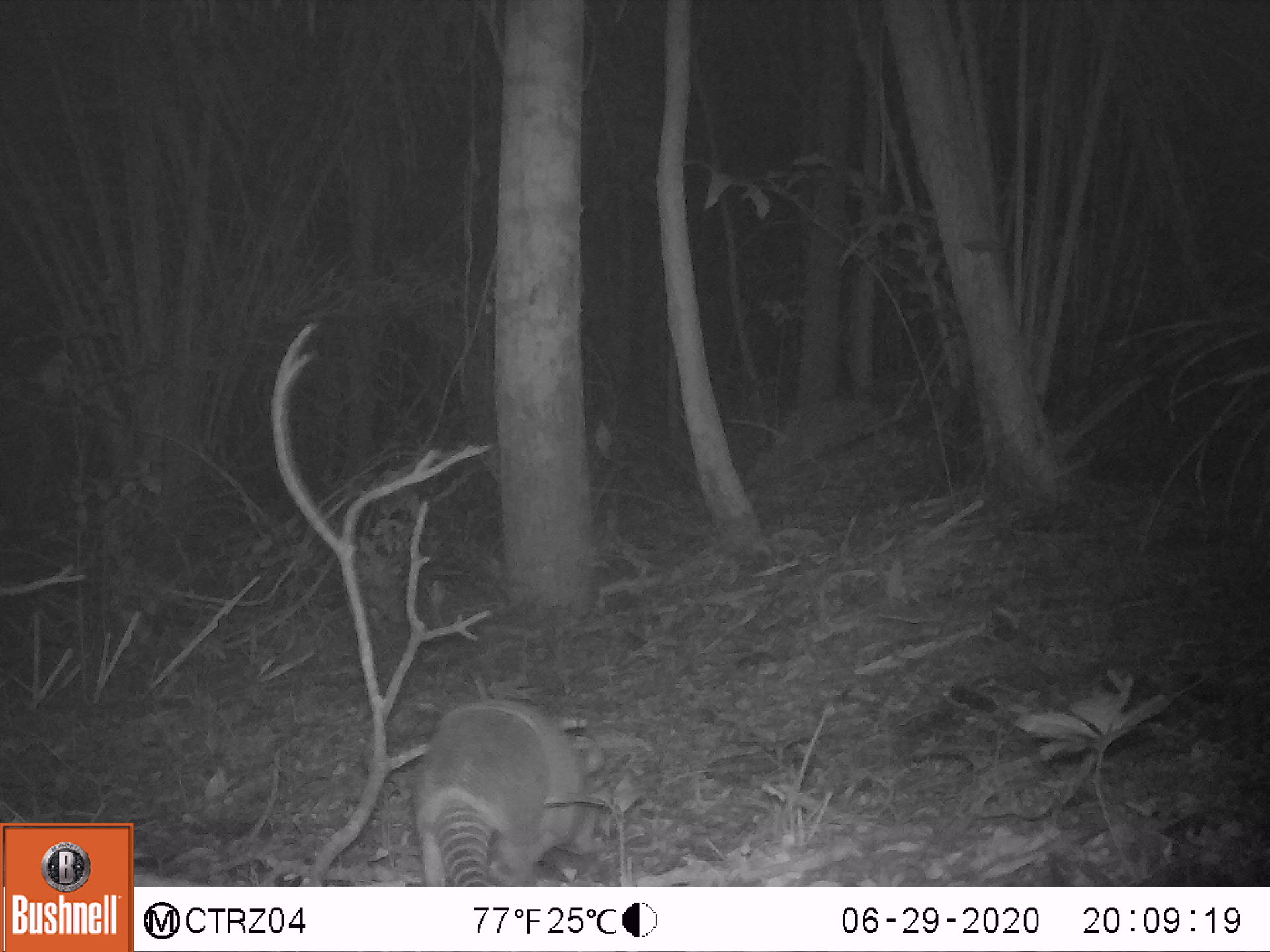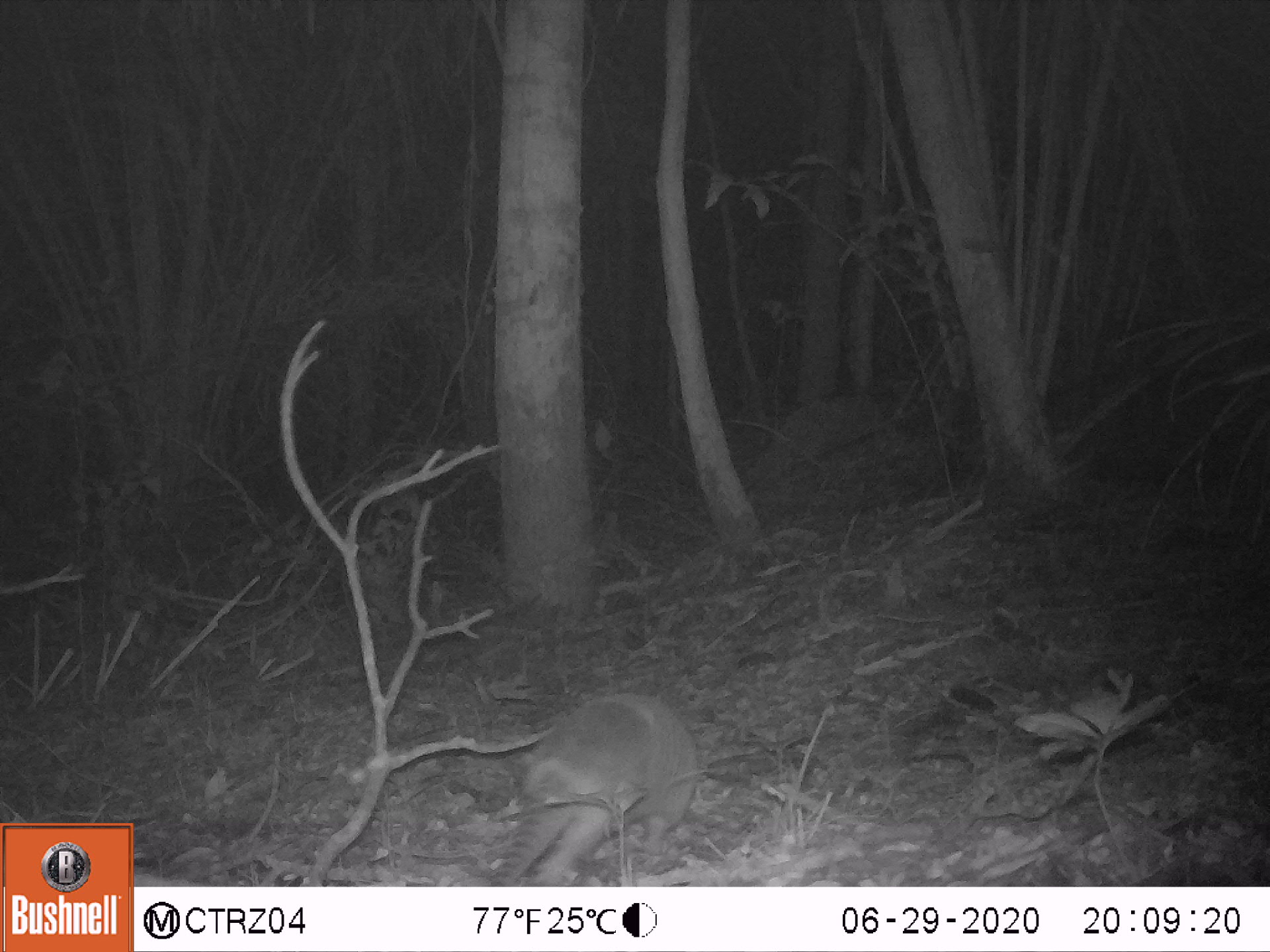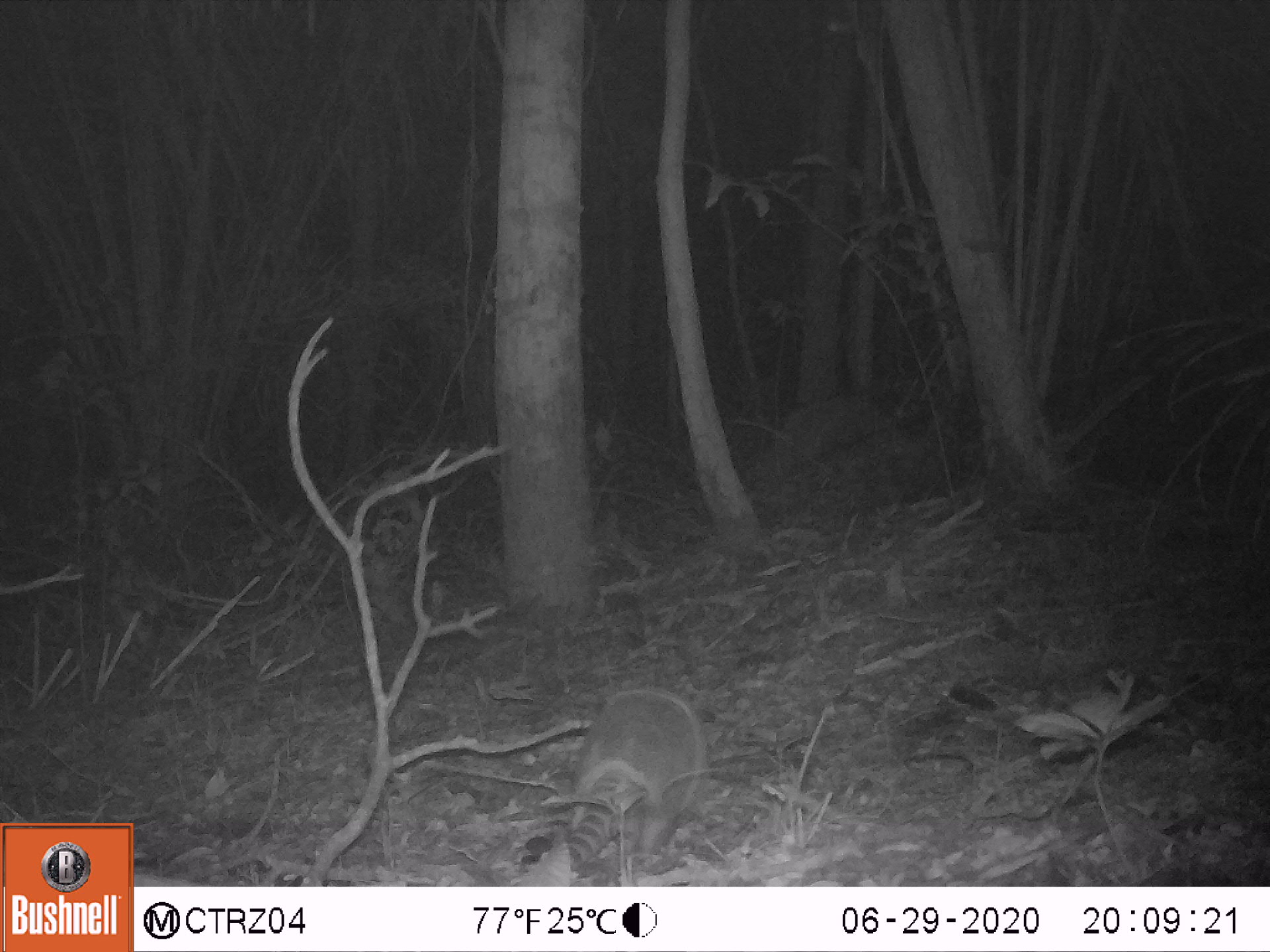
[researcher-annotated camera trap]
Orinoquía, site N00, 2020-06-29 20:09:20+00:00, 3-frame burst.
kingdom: Animalia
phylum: Chordata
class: Mammalia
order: Cingulata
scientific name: Cingulata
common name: armadillo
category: unknown armadillo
Unknown armadillo (armadillo) (Cingulata).